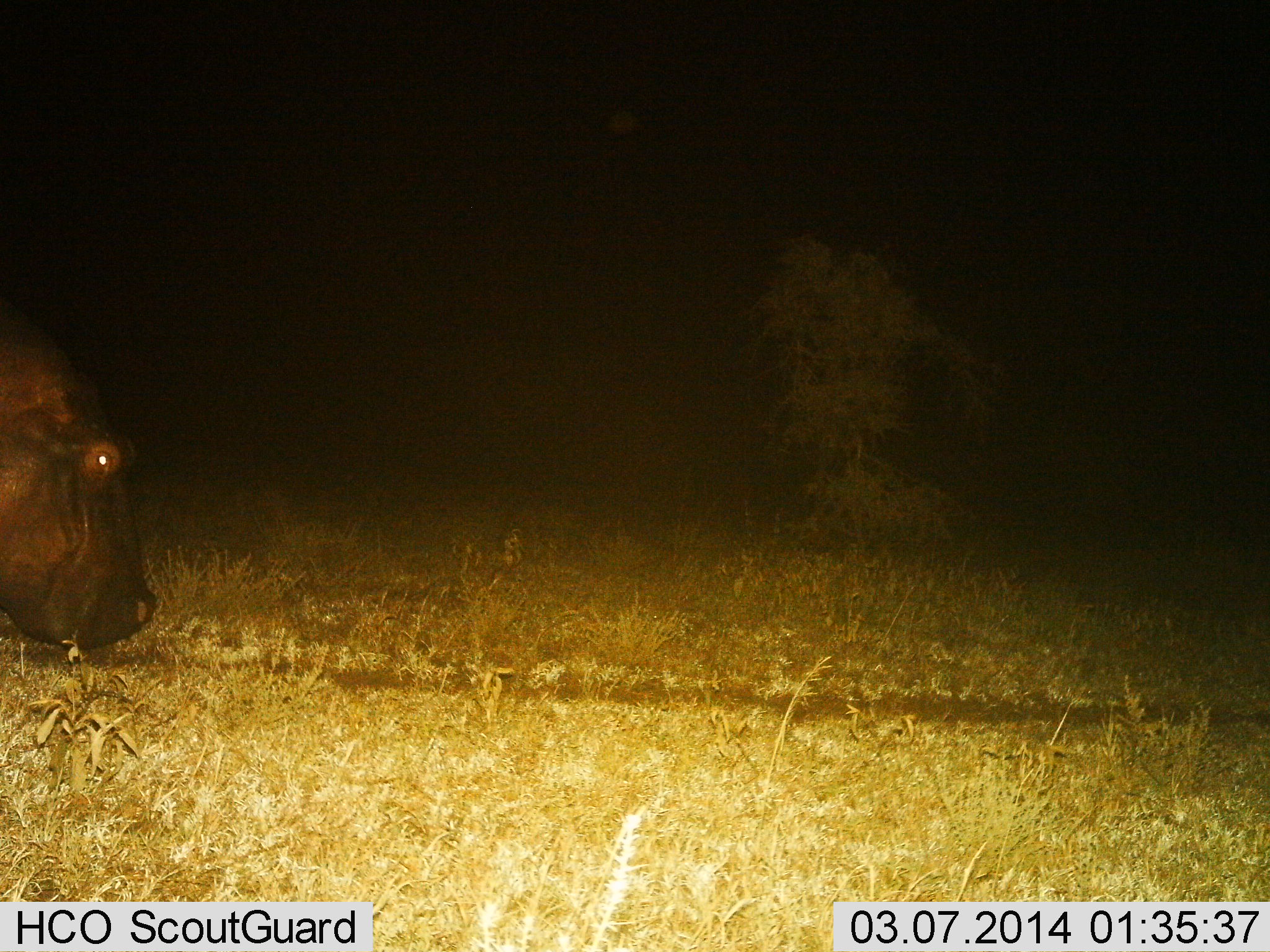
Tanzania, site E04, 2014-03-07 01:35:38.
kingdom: Animalia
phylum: Chordata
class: Mammalia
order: Artiodactyla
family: Hippopotamidae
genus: Hippopotamus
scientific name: Hippopotamus amphibius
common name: hippopotamus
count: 1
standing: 30%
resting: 0%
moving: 40%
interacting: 0%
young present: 0%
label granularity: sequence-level